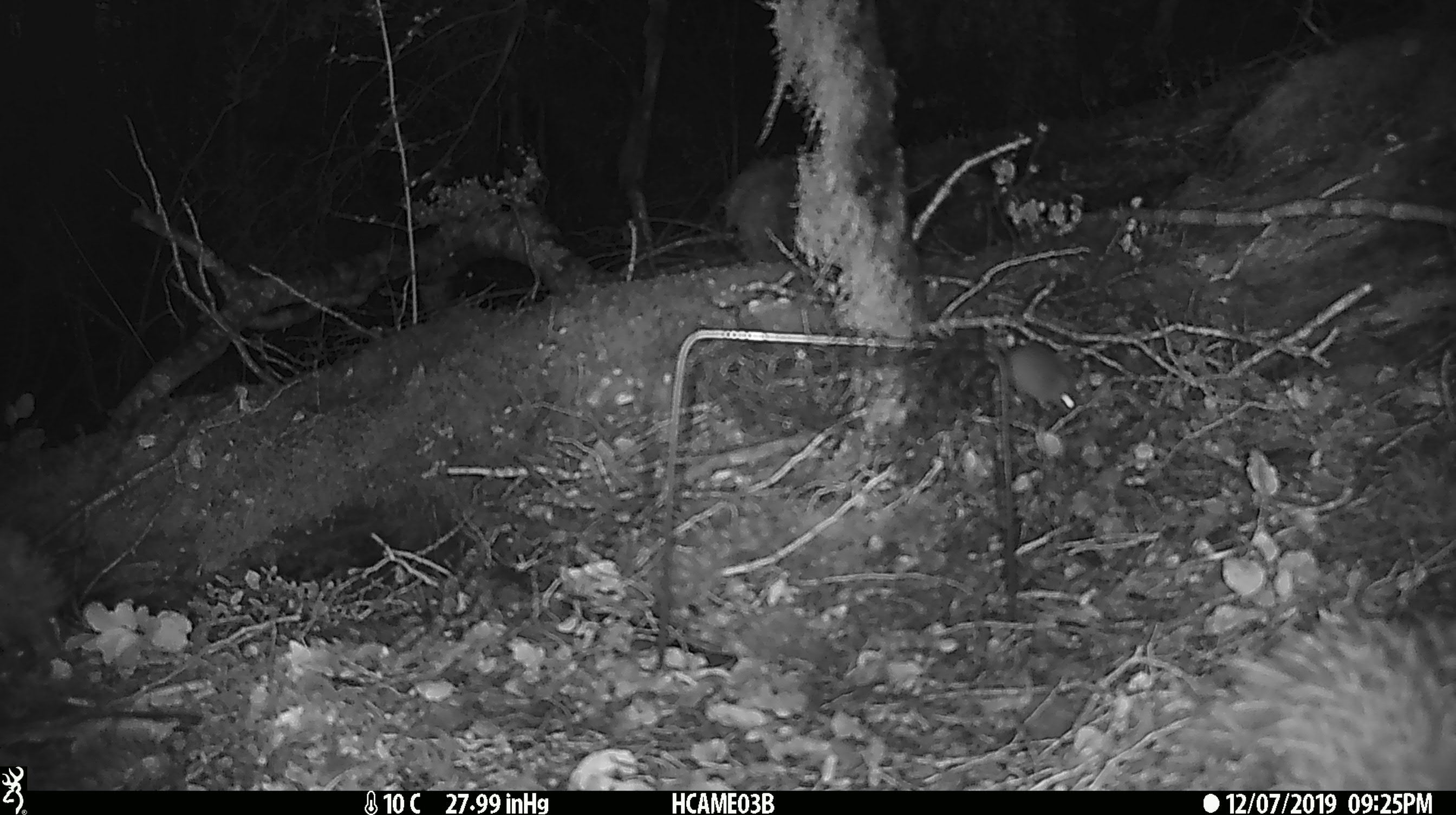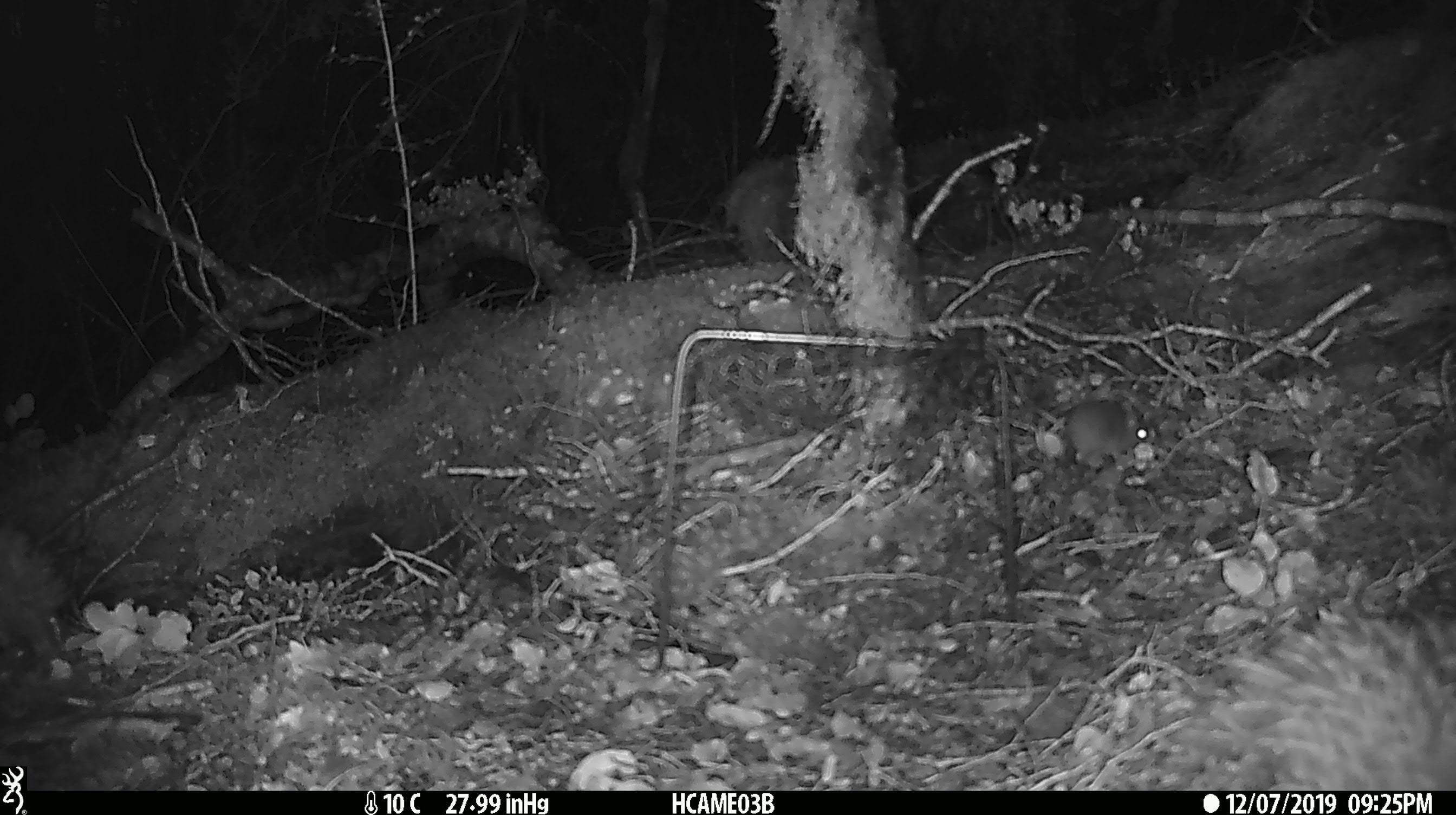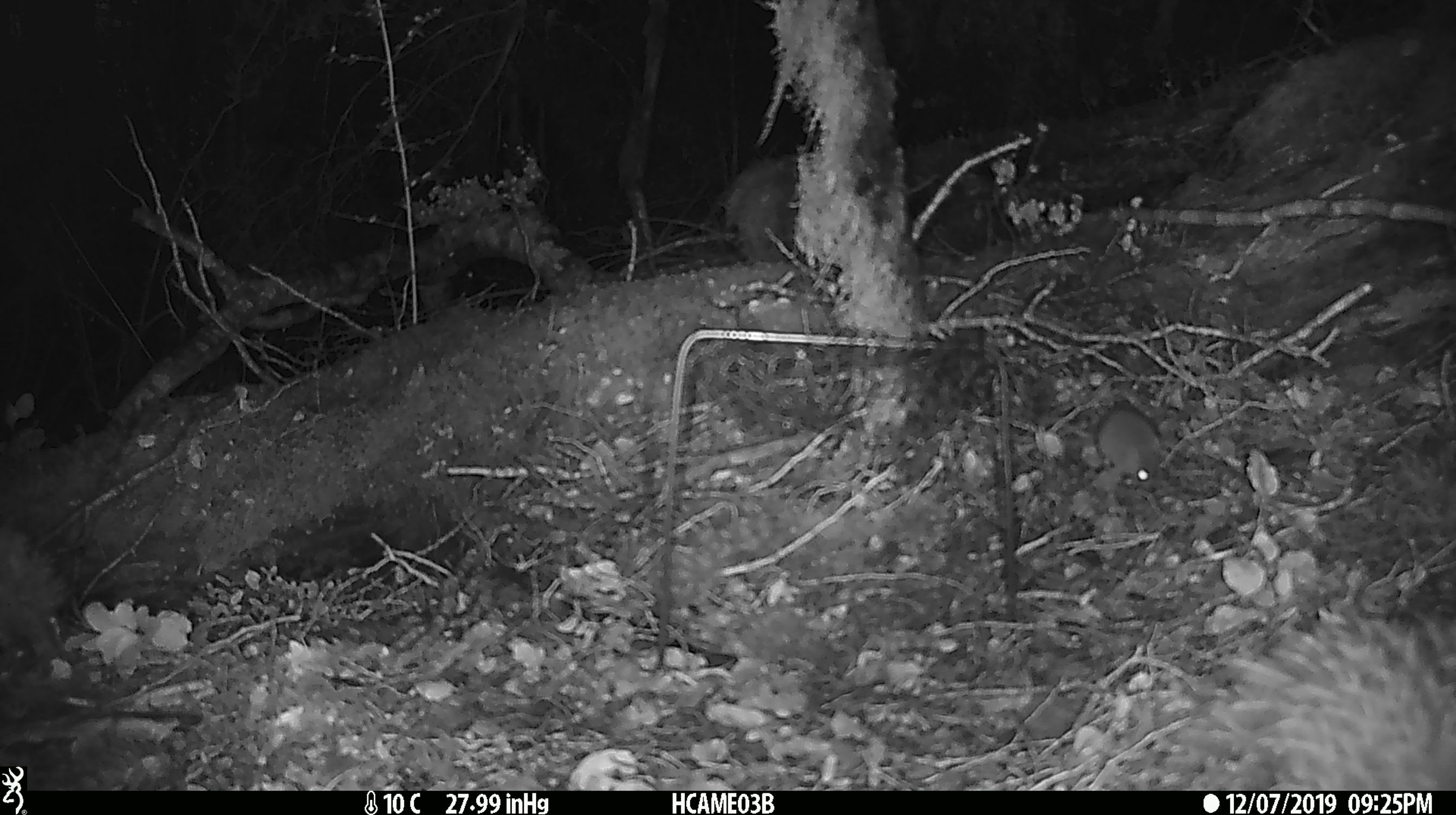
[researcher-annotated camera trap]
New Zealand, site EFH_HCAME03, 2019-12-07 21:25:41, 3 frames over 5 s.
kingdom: Animalia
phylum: Chordata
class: Mammalia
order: Rodentia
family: Muridae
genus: Mus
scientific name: Mus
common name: mouse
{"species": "mouse (Mus)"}